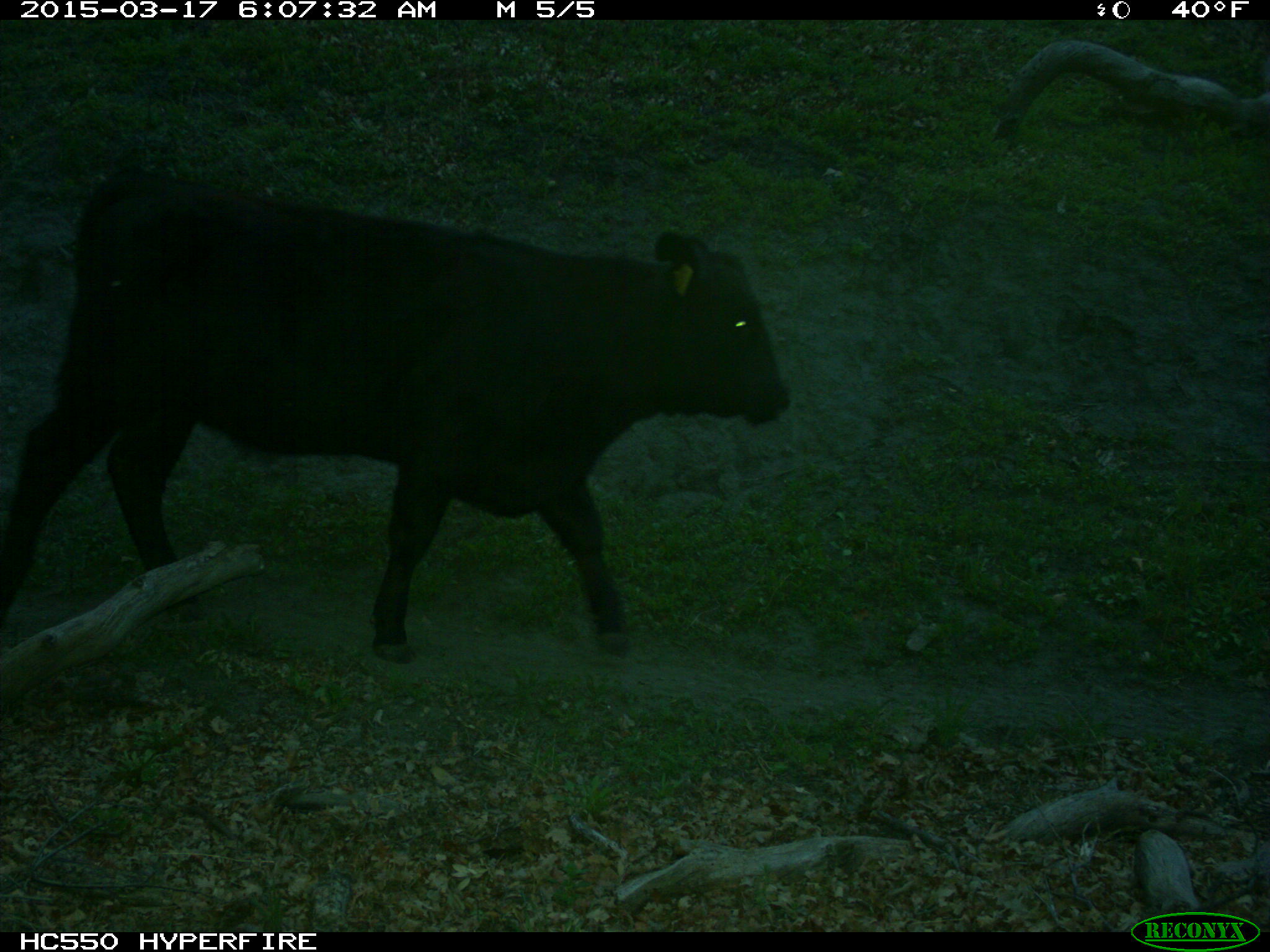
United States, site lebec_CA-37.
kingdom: Animalia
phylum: Chordata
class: Mammalia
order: Artiodactyla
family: Bovidae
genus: Bos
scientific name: Bos taurus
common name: domestic cow